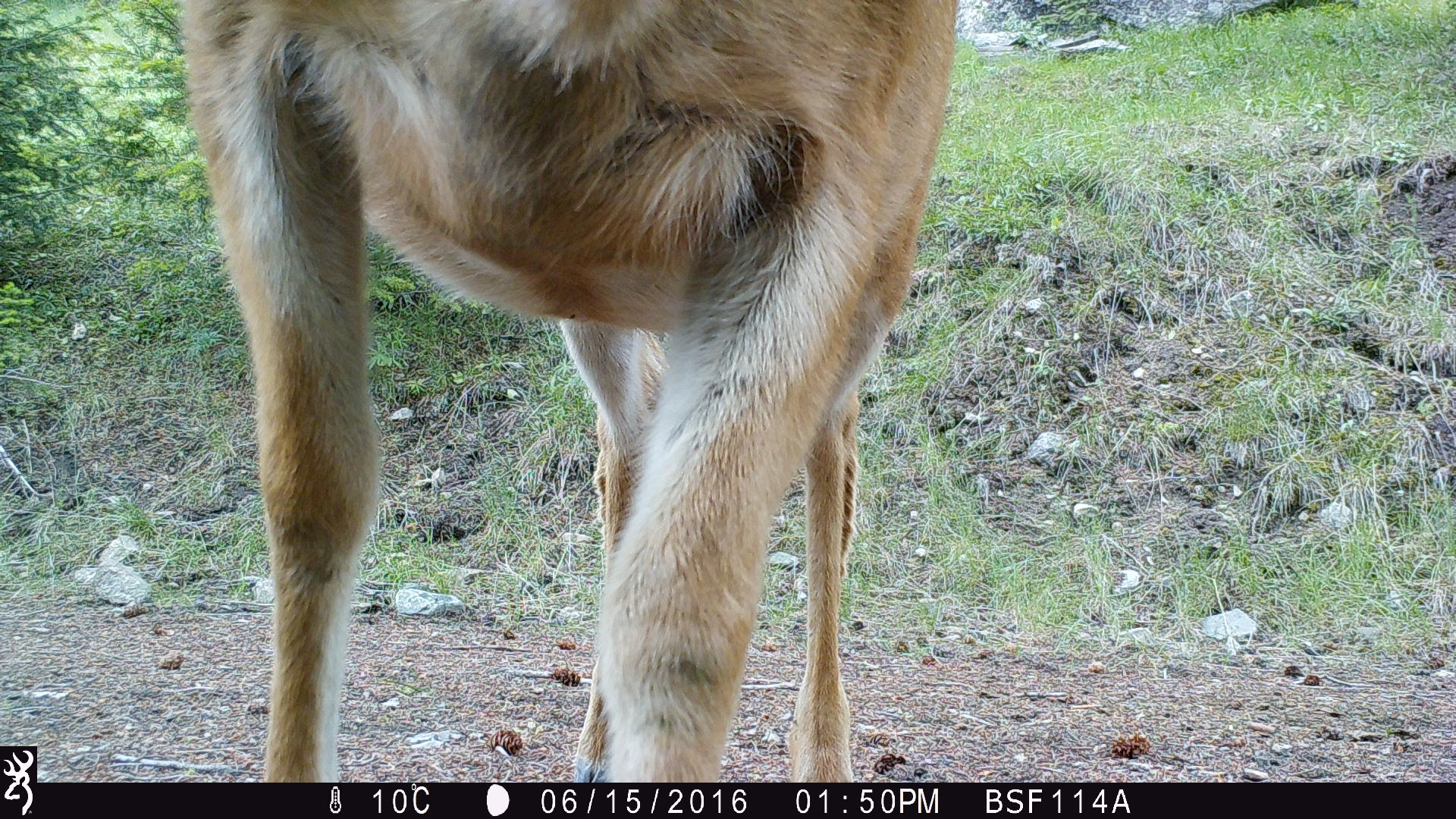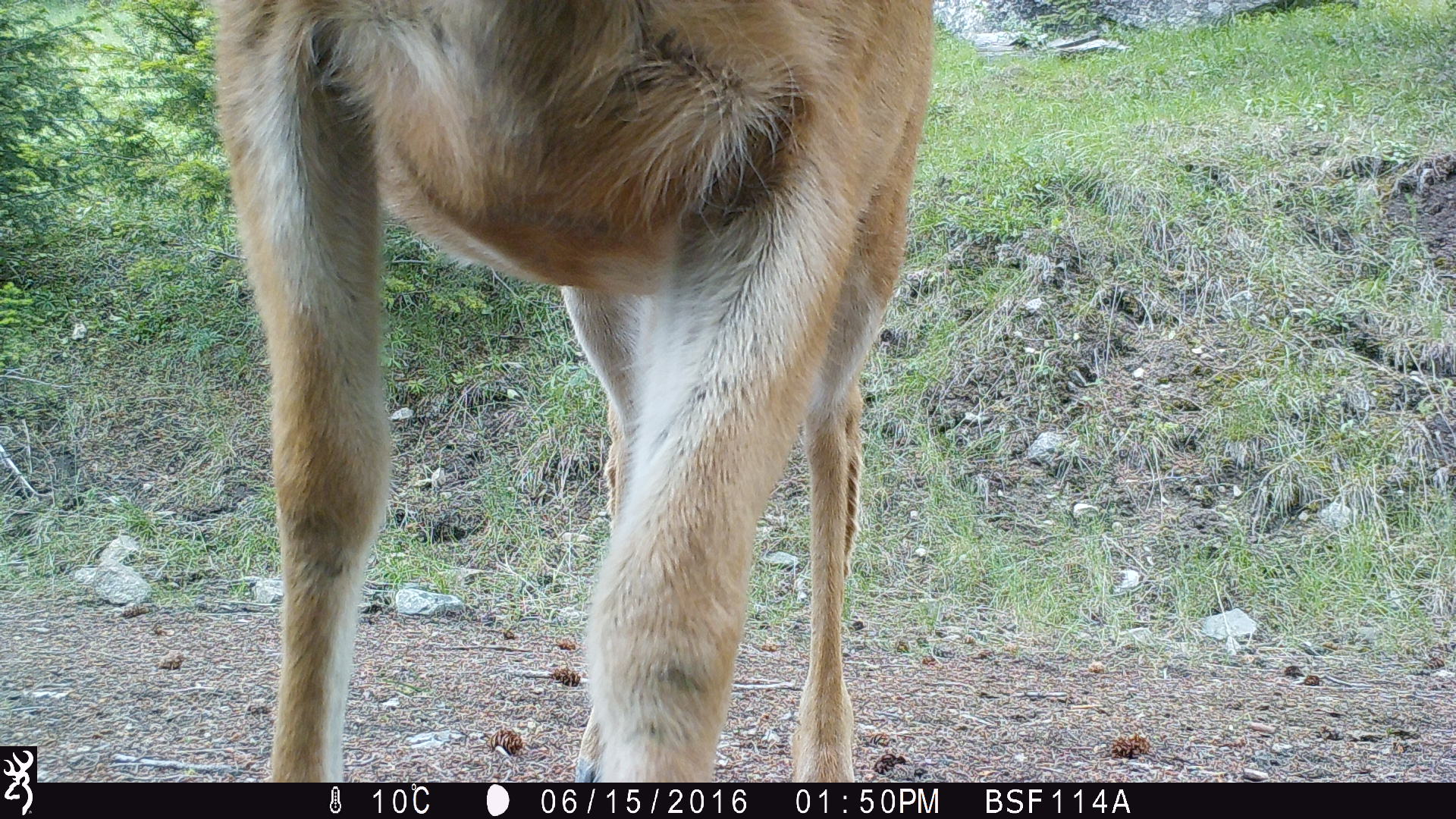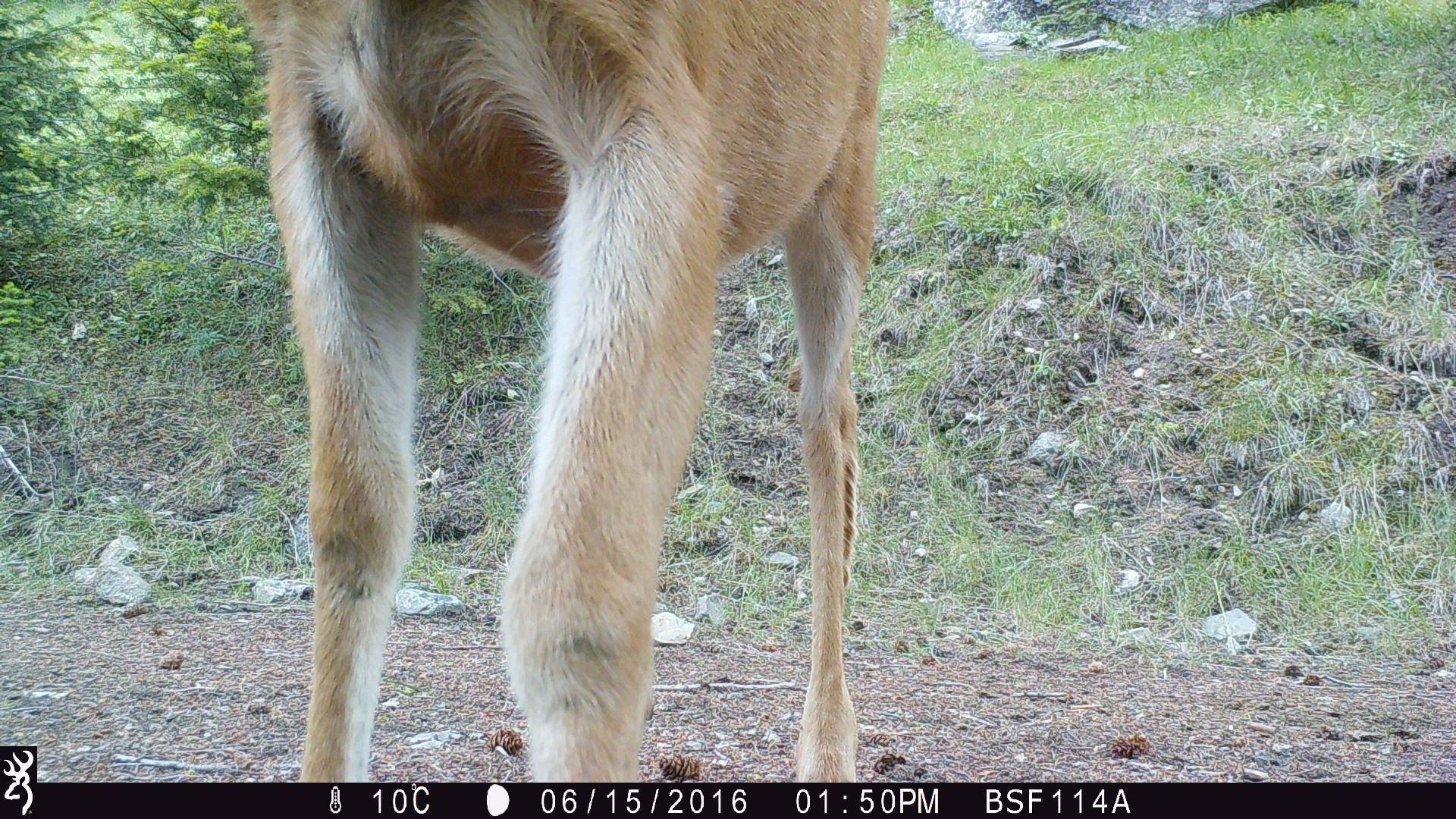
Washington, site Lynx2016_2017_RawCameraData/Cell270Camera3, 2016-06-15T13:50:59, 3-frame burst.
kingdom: Animalia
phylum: Chordata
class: Mammalia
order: Artiodactyla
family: Cervidae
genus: Odocoileus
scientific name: Odocoileus hemionus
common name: mule deer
Odocoileus hemionus (mule deer). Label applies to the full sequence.